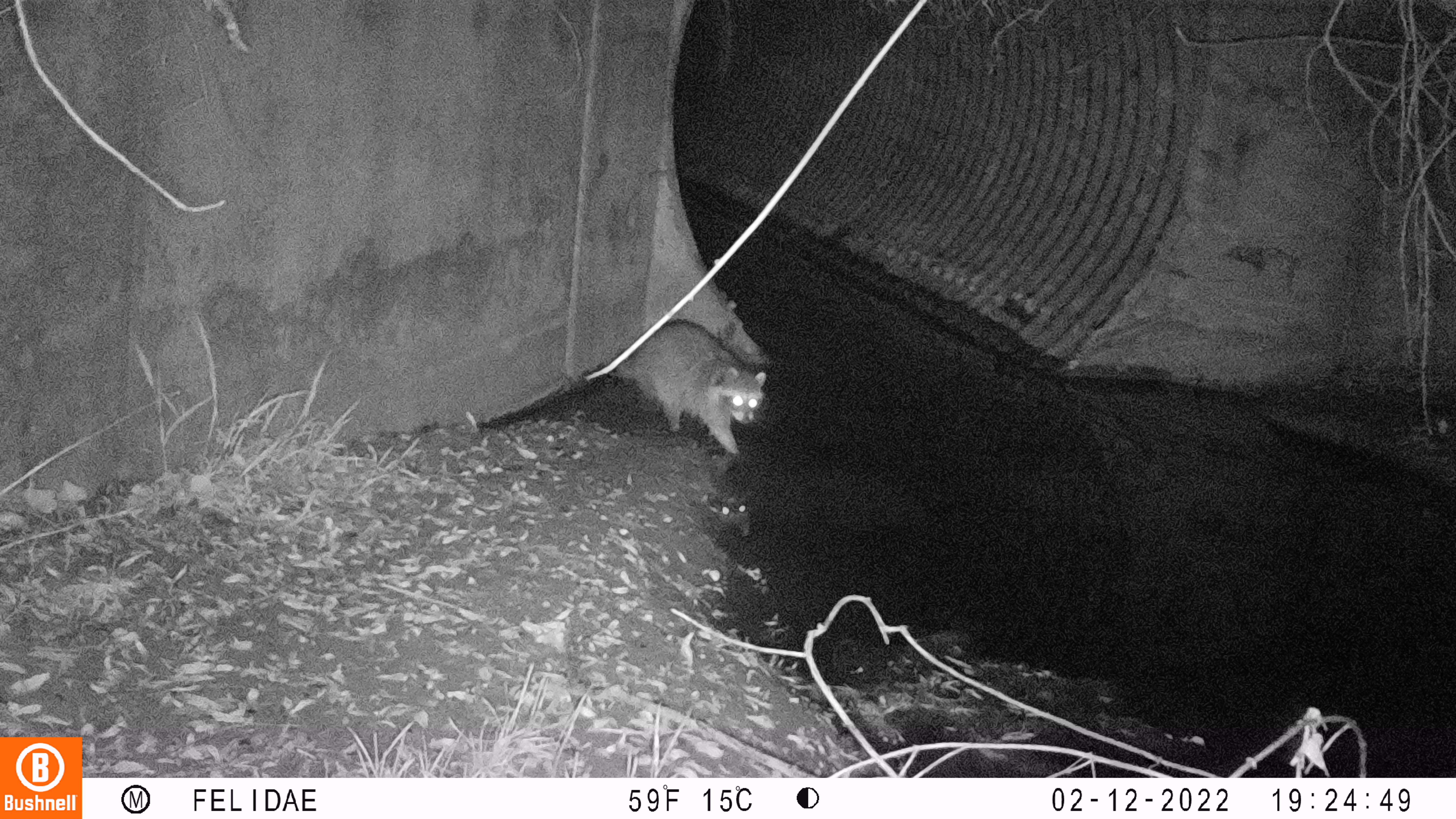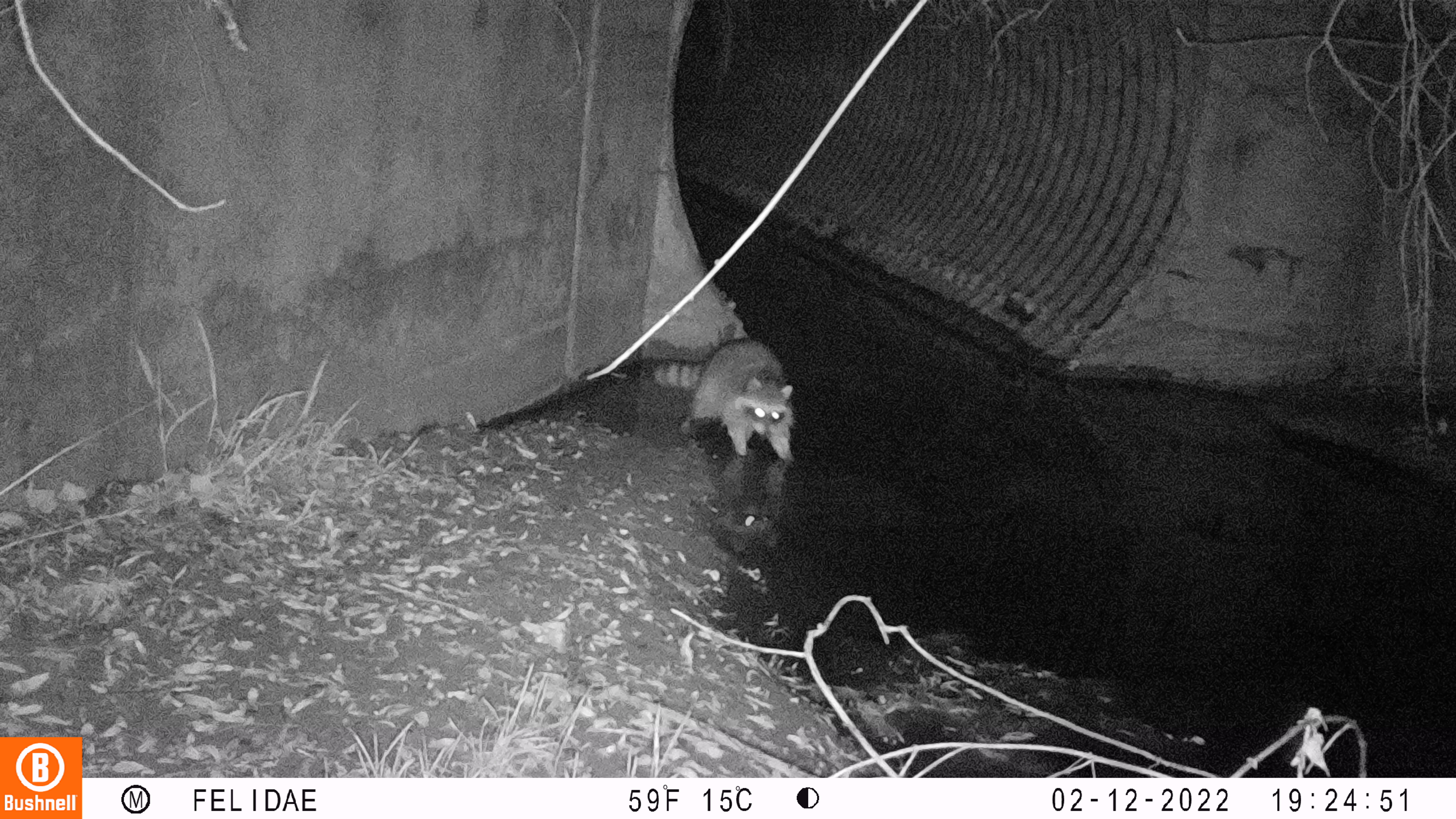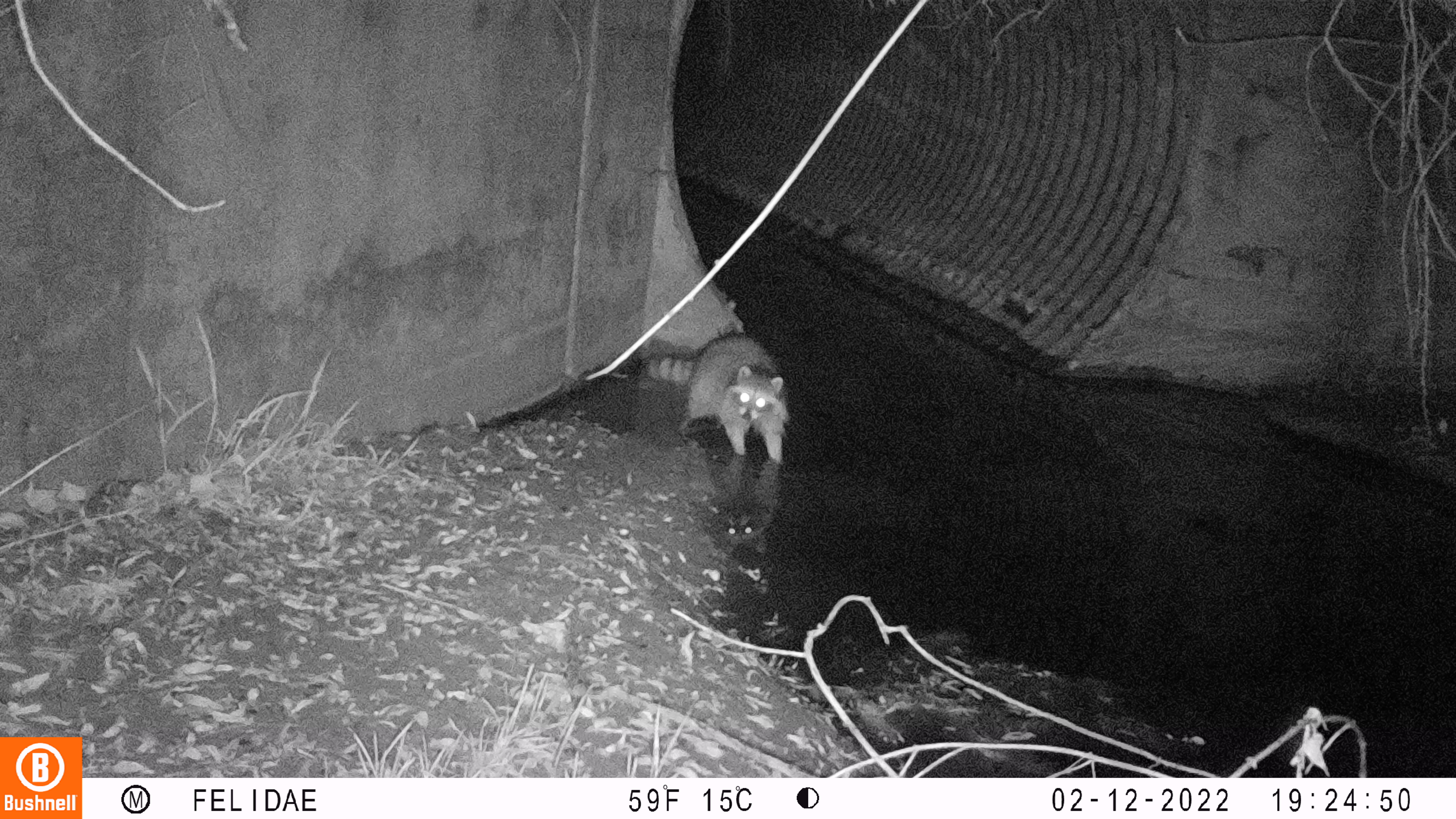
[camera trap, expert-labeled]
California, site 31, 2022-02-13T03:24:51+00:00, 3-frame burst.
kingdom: Animalia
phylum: Chordata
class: Mammalia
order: Carnivora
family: Procyonidae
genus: Procyon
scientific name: Procyon lotor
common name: raccoon